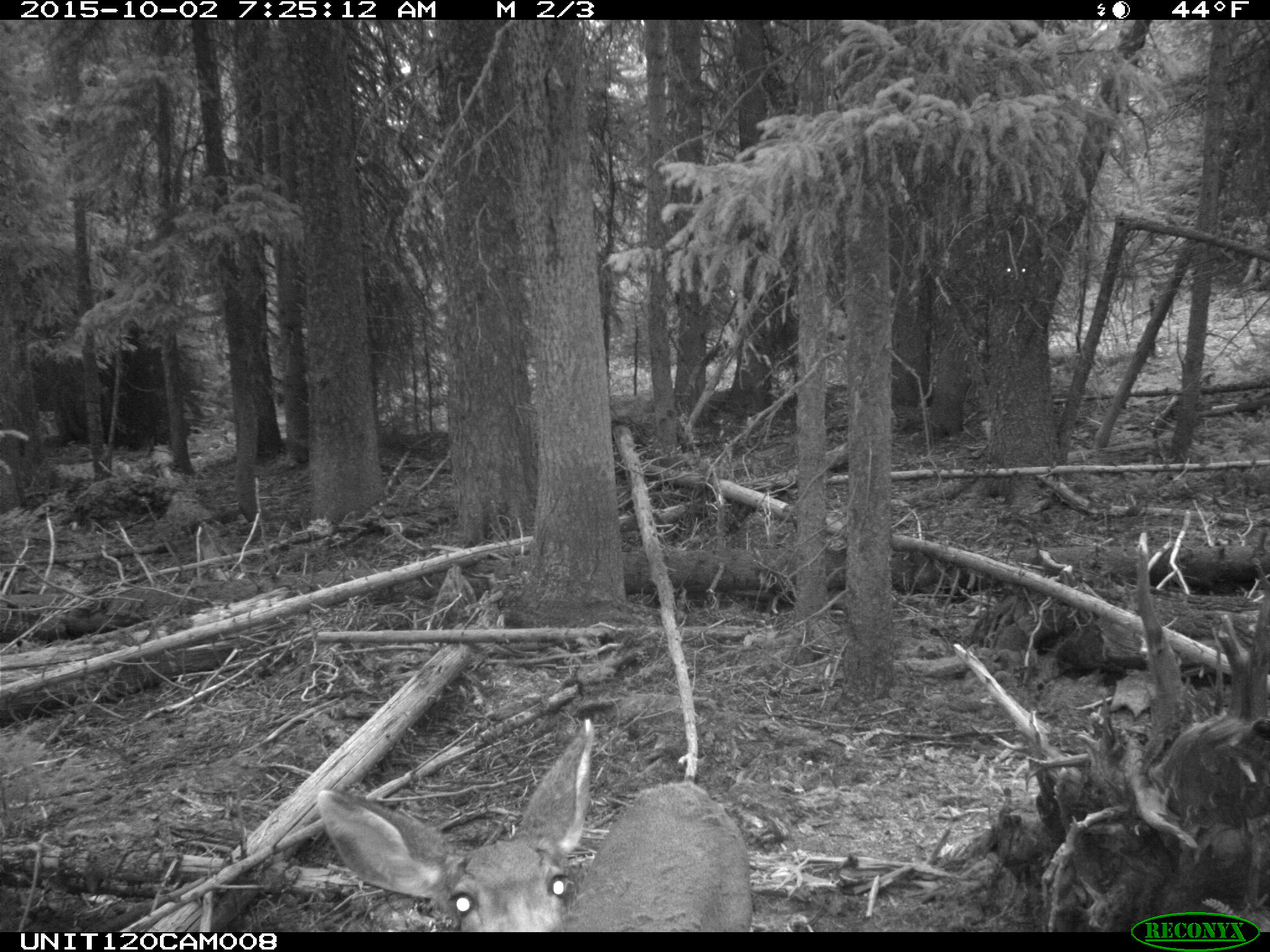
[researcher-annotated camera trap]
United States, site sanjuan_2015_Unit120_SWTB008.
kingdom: Animalia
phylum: Chordata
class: Mammalia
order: Artiodactyla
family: Cervidae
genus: Odocoileus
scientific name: Odocoileus hemionus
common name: mule deer